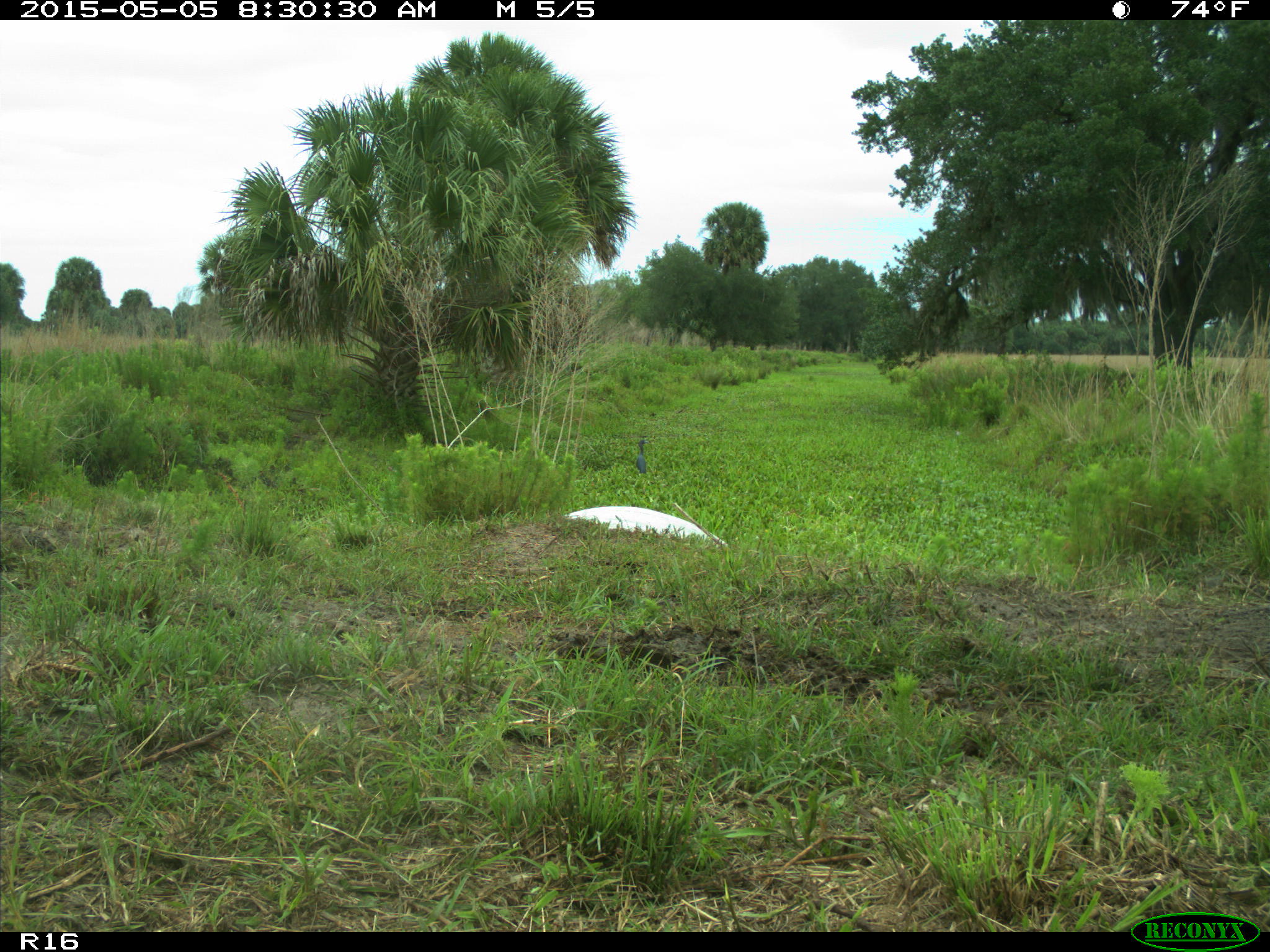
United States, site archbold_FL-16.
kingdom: Animalia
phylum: Chordata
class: Mammalia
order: Artiodactyla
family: Bovidae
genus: Bos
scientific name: Bos taurus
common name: domestic cow